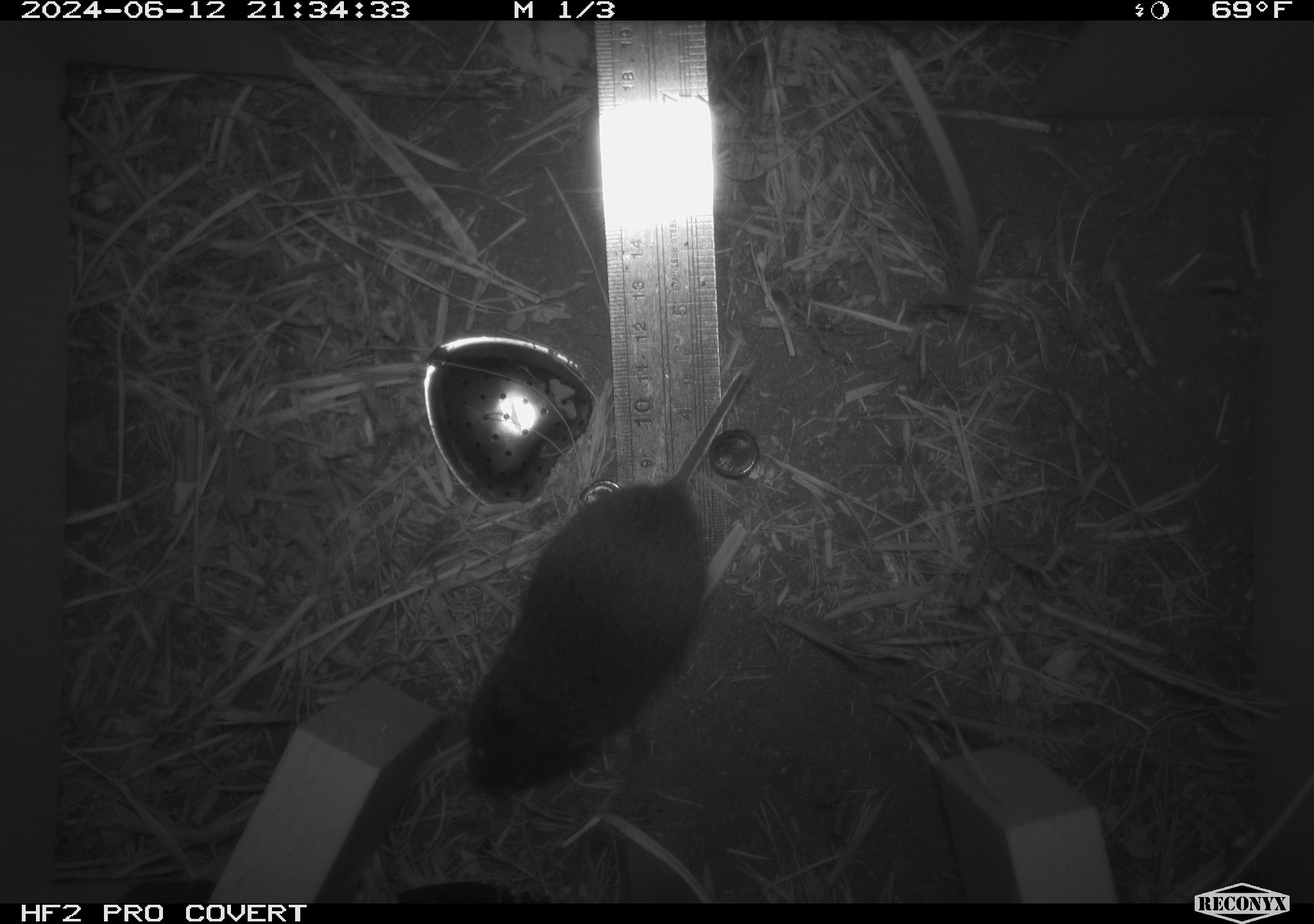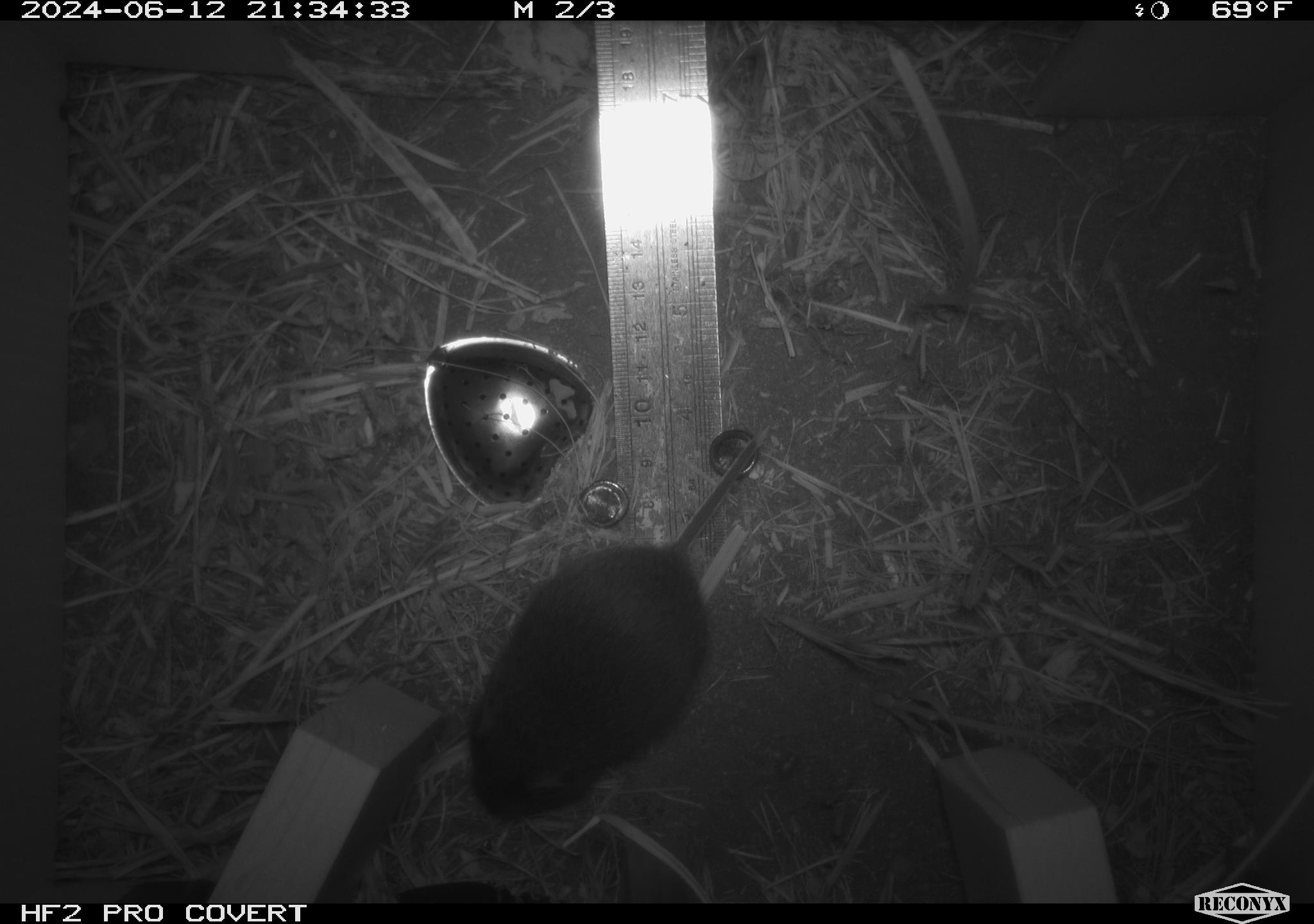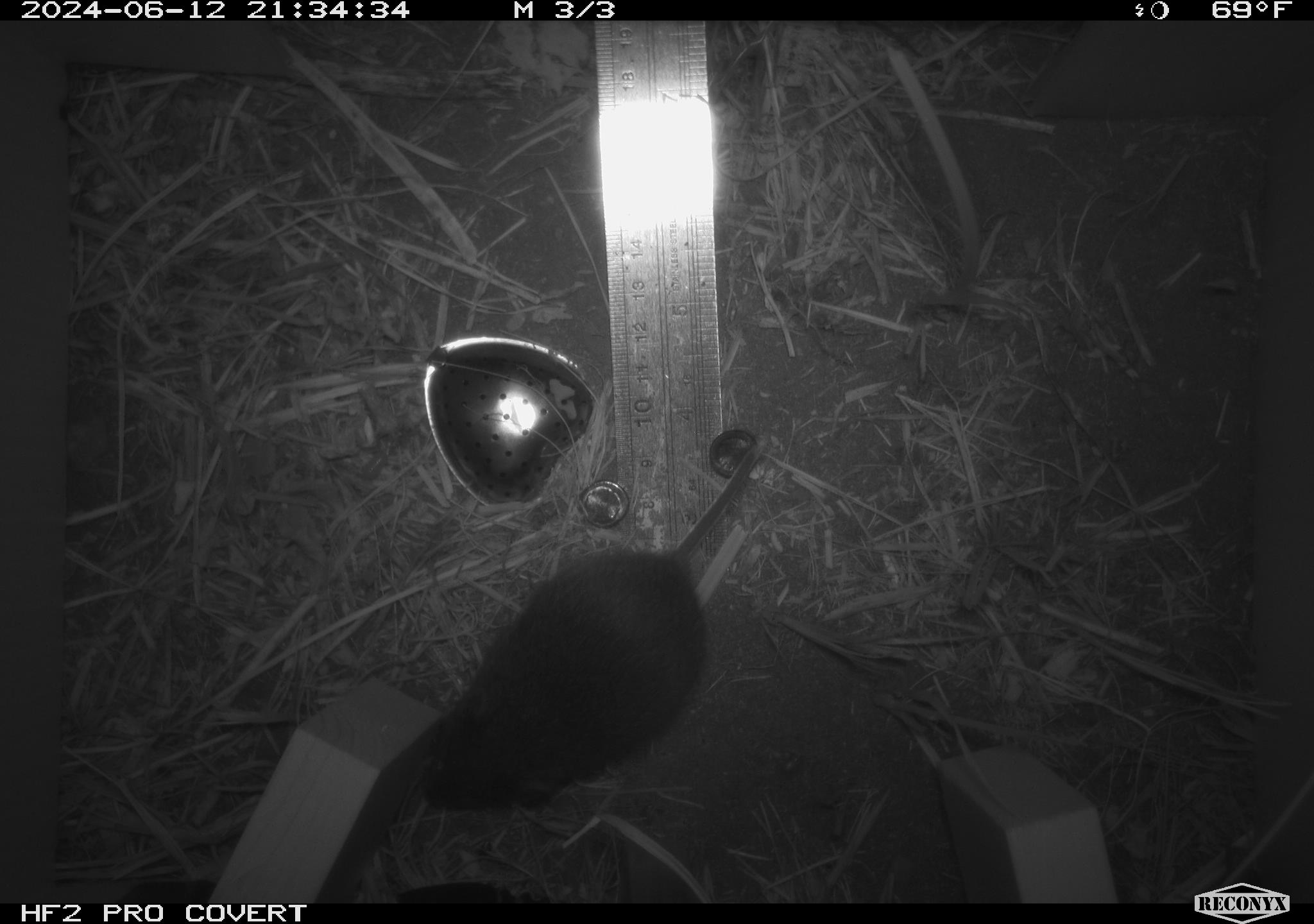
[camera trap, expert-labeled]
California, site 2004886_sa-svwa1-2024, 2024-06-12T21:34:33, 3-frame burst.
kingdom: Animalia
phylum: Chordata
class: Mammalia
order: Rodentia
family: Cricetidae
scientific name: Arvicolinae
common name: voles, lemmings, and muskrats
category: arvicolinae subfamily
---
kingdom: Animalia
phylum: Arthropoda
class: Malacostraca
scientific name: Malacostraca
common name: amphipods, crabs, isopods, krill, lobsters and shrimps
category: malacostracan